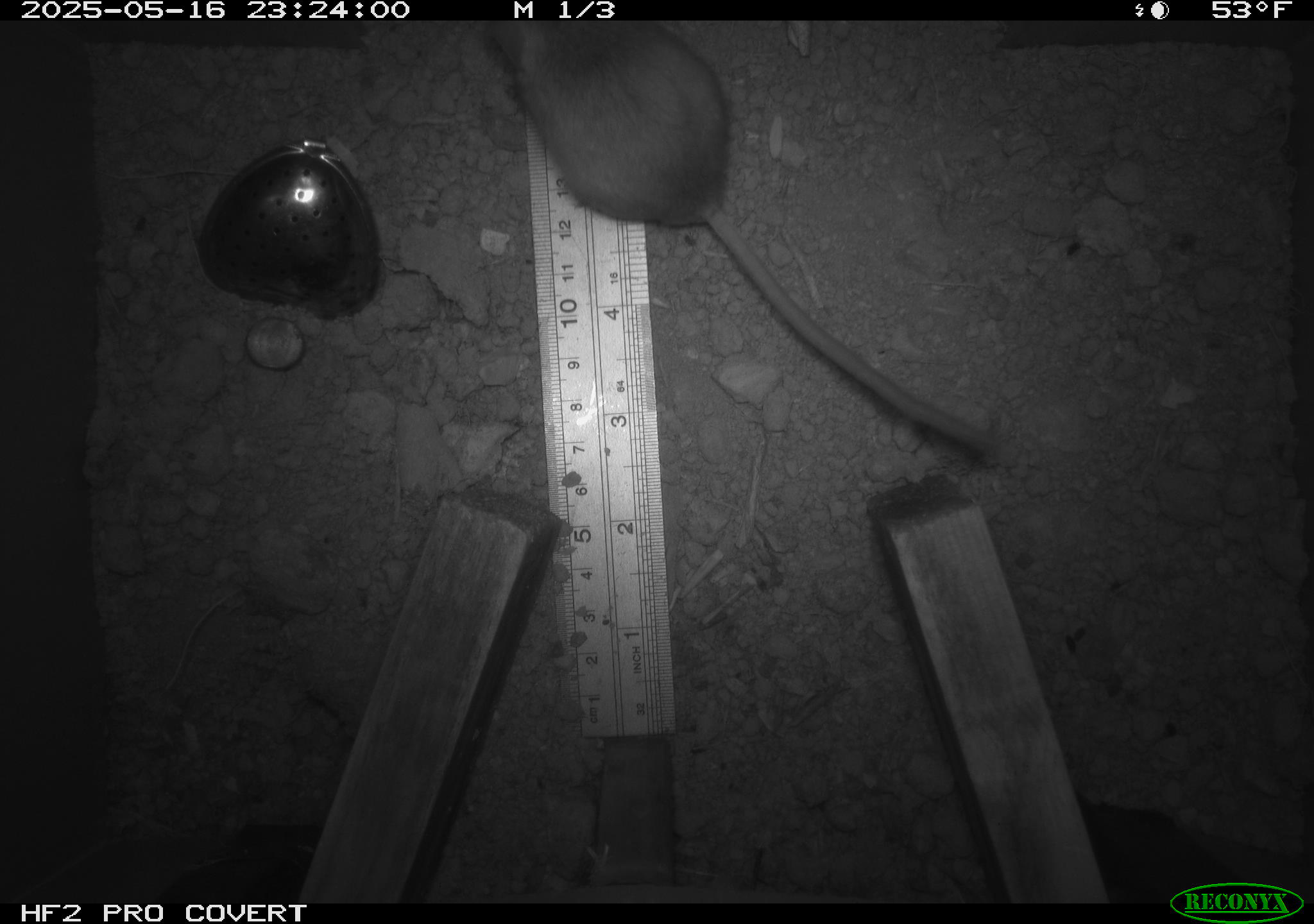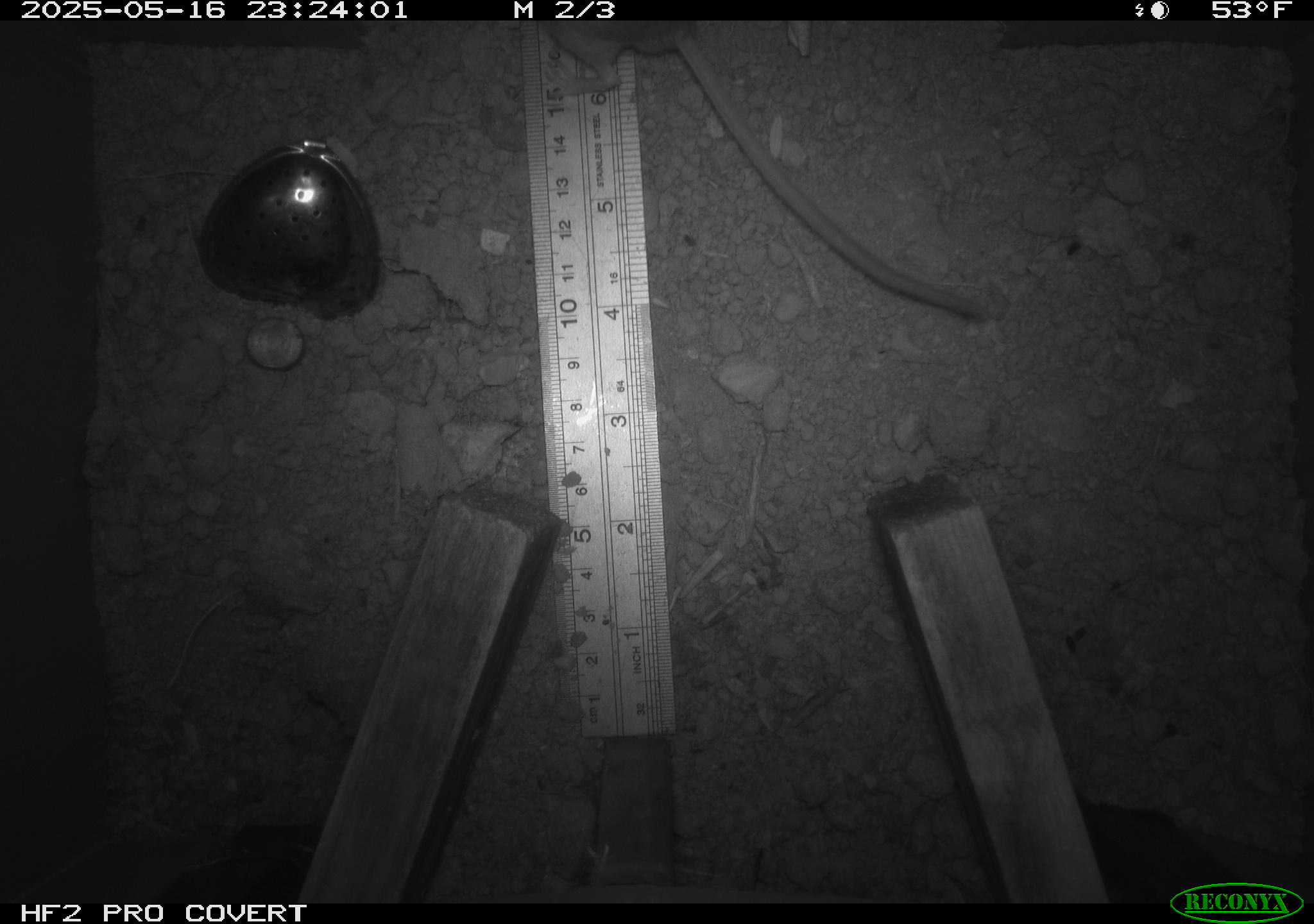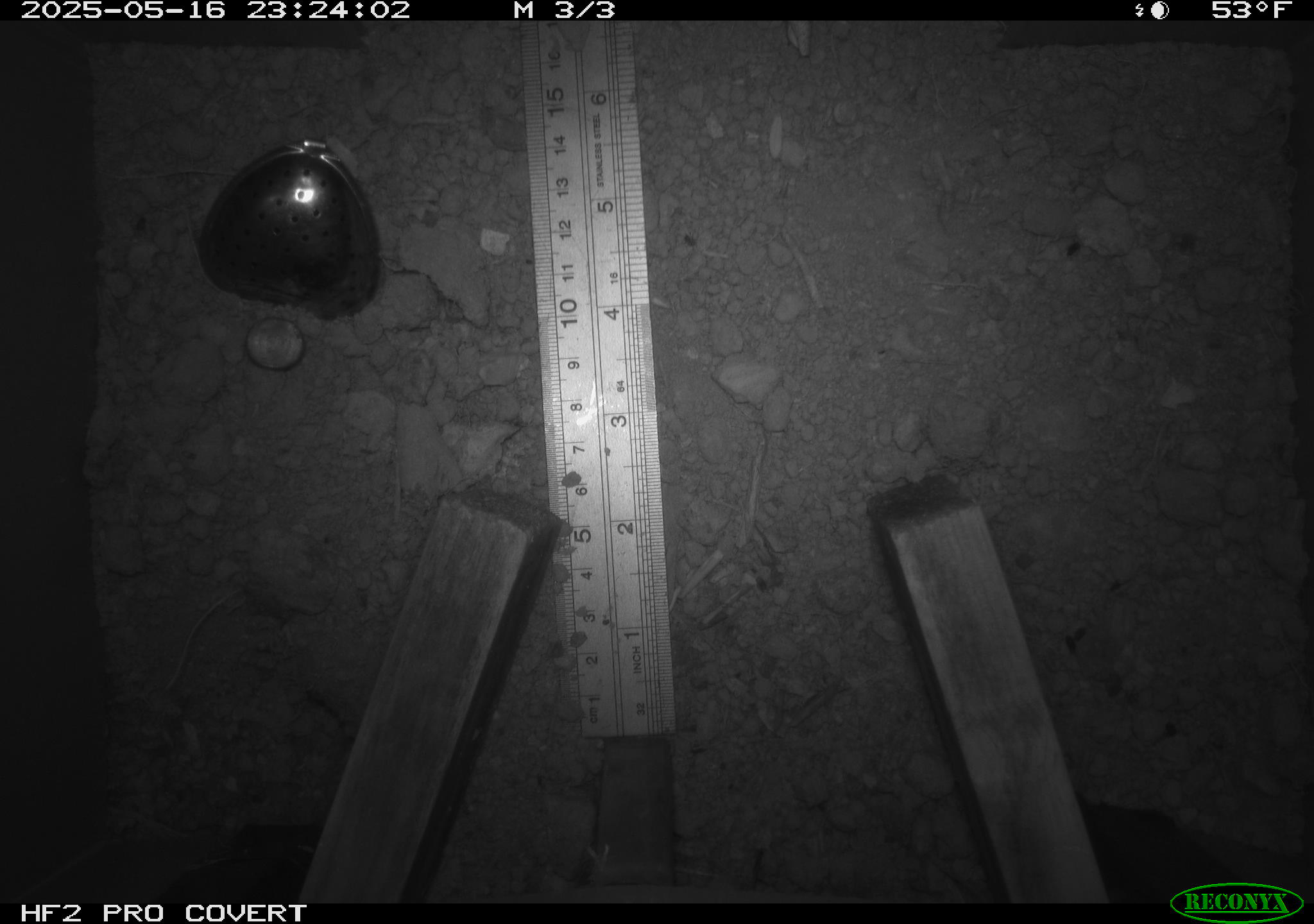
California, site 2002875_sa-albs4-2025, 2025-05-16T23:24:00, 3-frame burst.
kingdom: Animalia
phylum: Chordata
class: Mammalia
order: Rodentia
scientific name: Rodentia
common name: mouse species